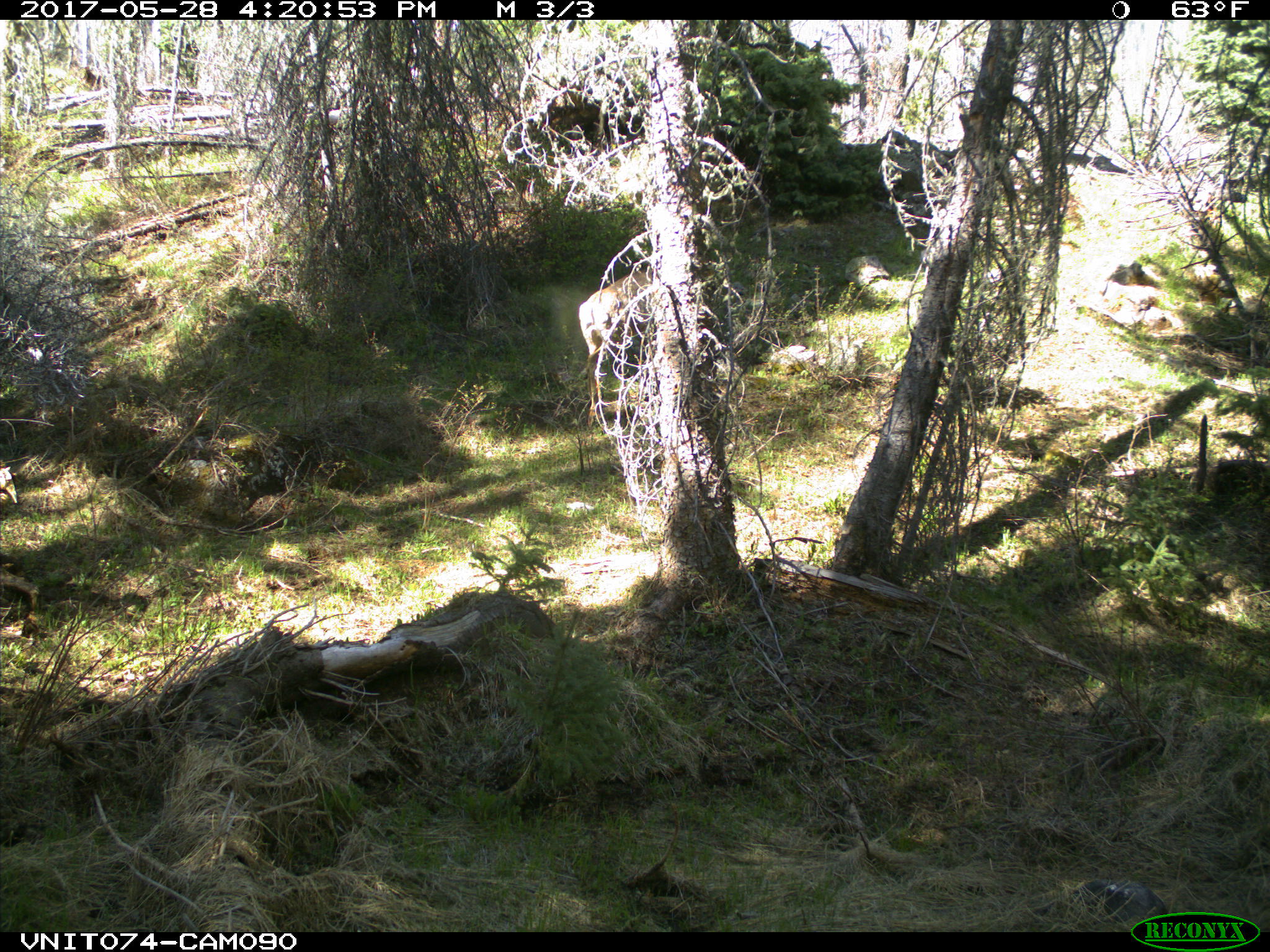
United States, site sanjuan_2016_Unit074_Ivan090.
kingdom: Animalia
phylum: Chordata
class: Mammalia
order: Artiodactyla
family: Cervidae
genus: Odocoileus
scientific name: Odocoileus hemionus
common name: mule deer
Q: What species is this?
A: Odocoileus hemionus (mule deer).